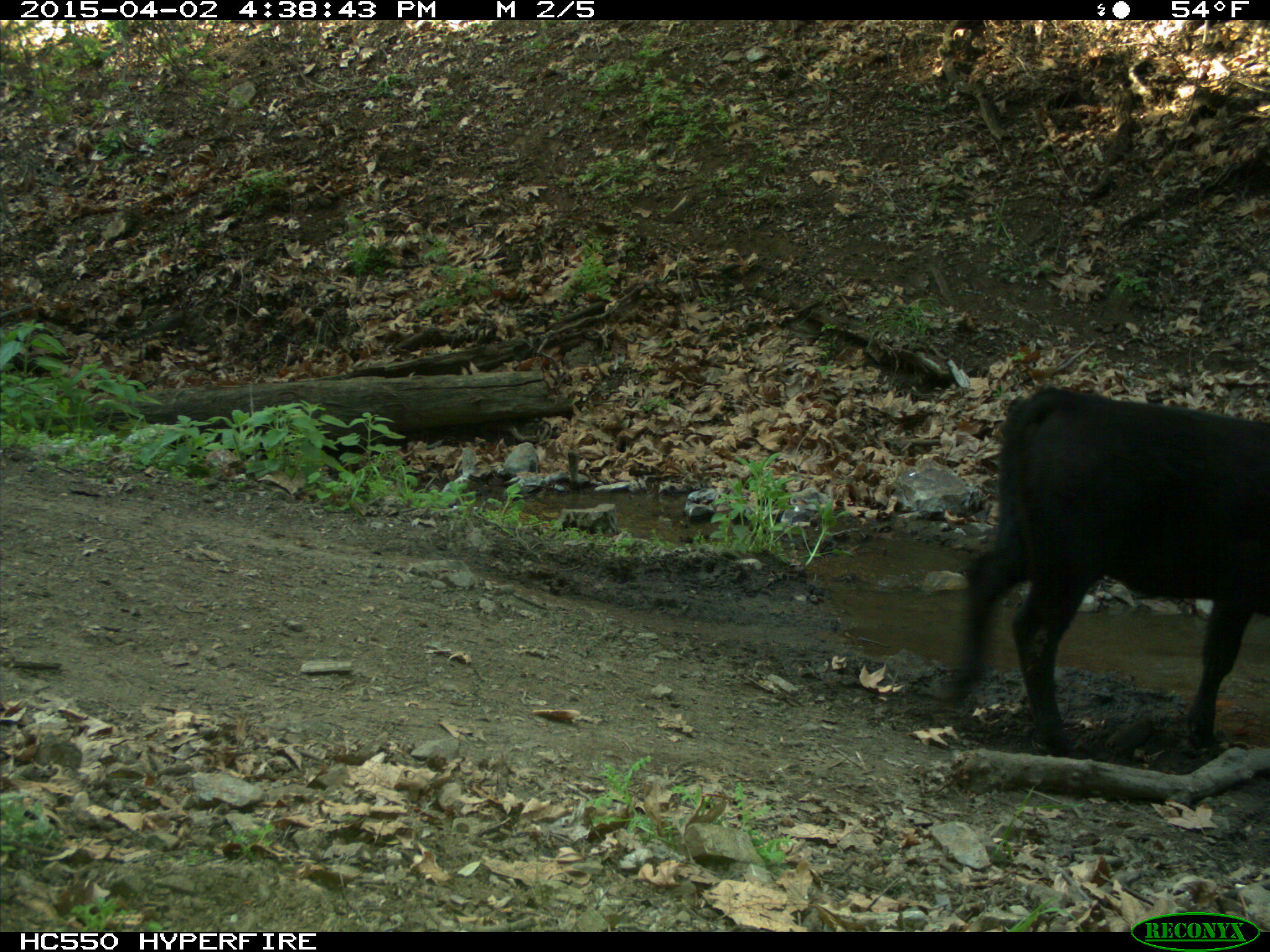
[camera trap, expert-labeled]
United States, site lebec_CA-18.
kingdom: Animalia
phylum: Chordata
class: Mammalia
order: Artiodactyla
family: Bovidae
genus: Bos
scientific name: Bos taurus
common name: domestic cow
Bos taurus (domestic cow).